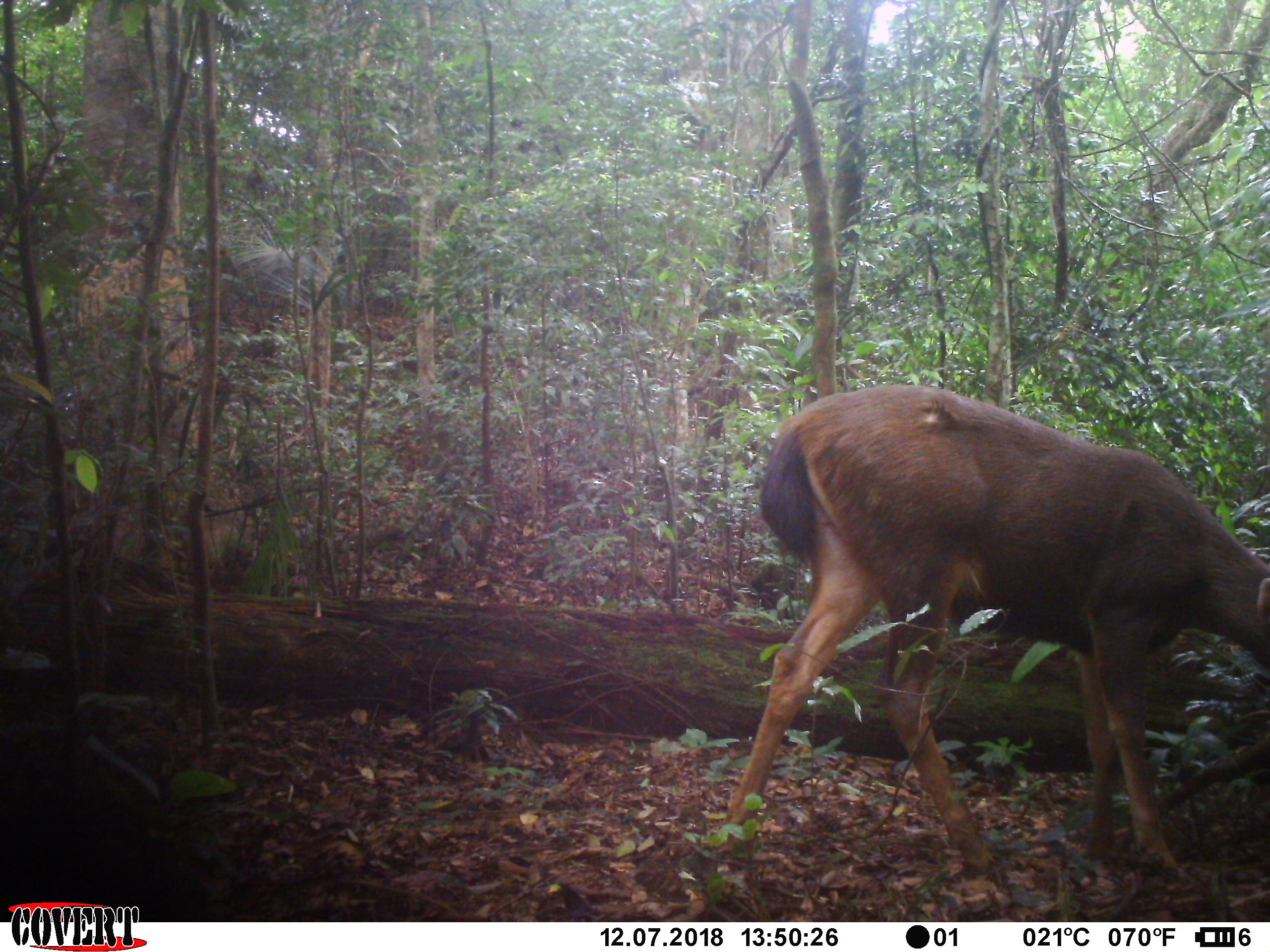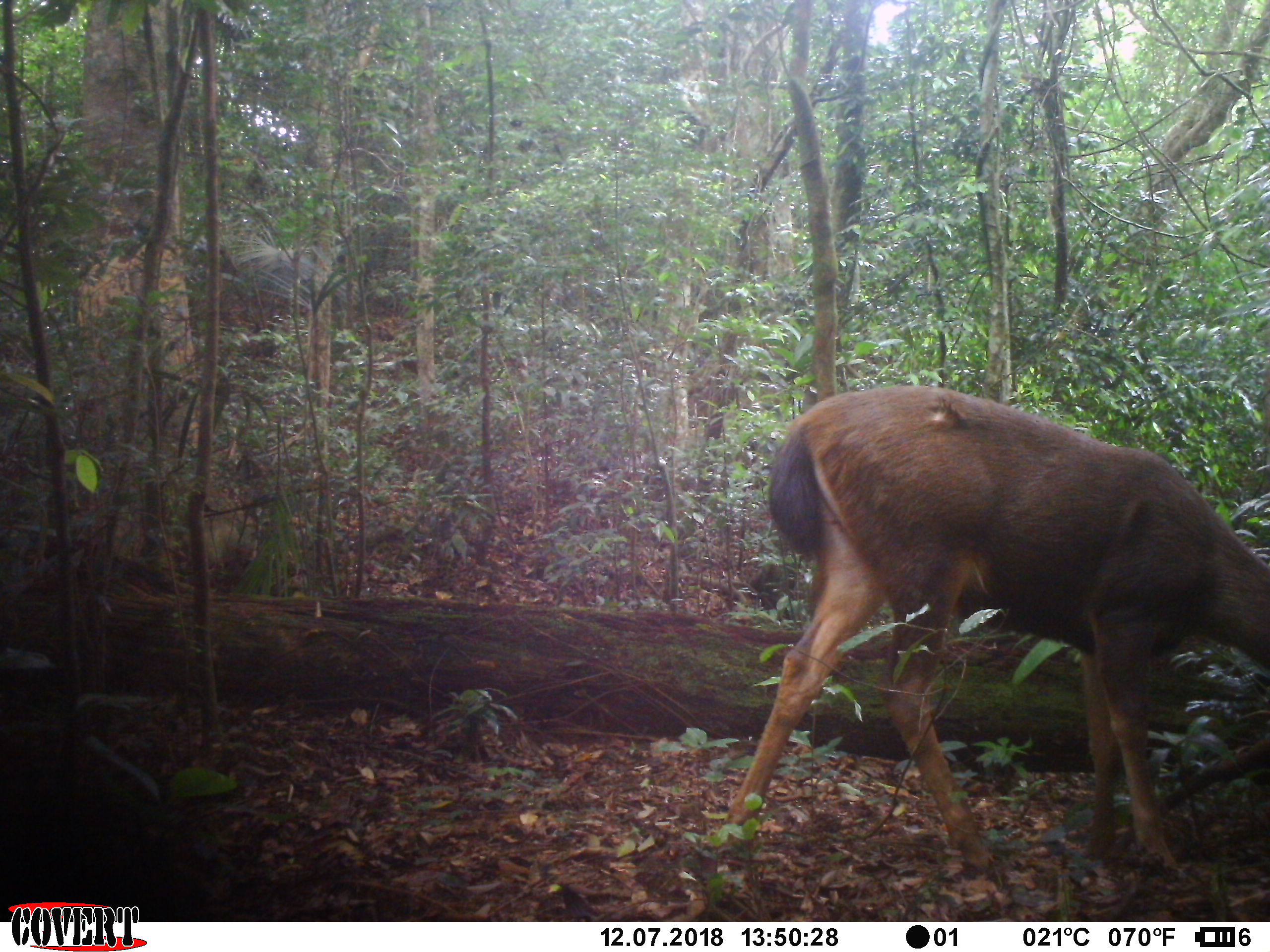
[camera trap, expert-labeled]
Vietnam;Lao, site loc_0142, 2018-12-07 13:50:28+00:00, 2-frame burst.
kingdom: Animalia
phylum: Chordata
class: Mammalia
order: Artiodactyla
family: Cervidae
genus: Rusa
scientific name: Rusa unicolor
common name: sambar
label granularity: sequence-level